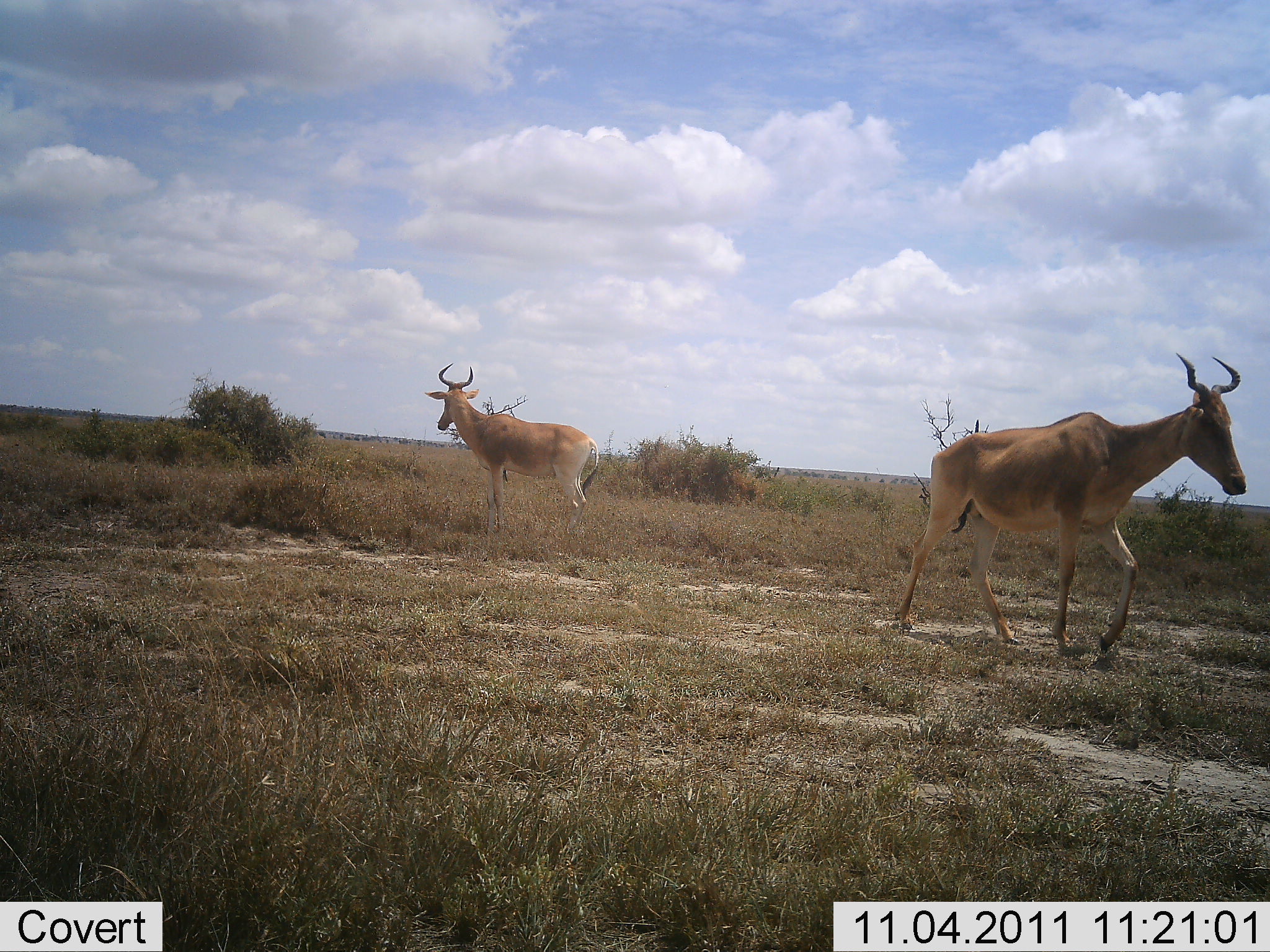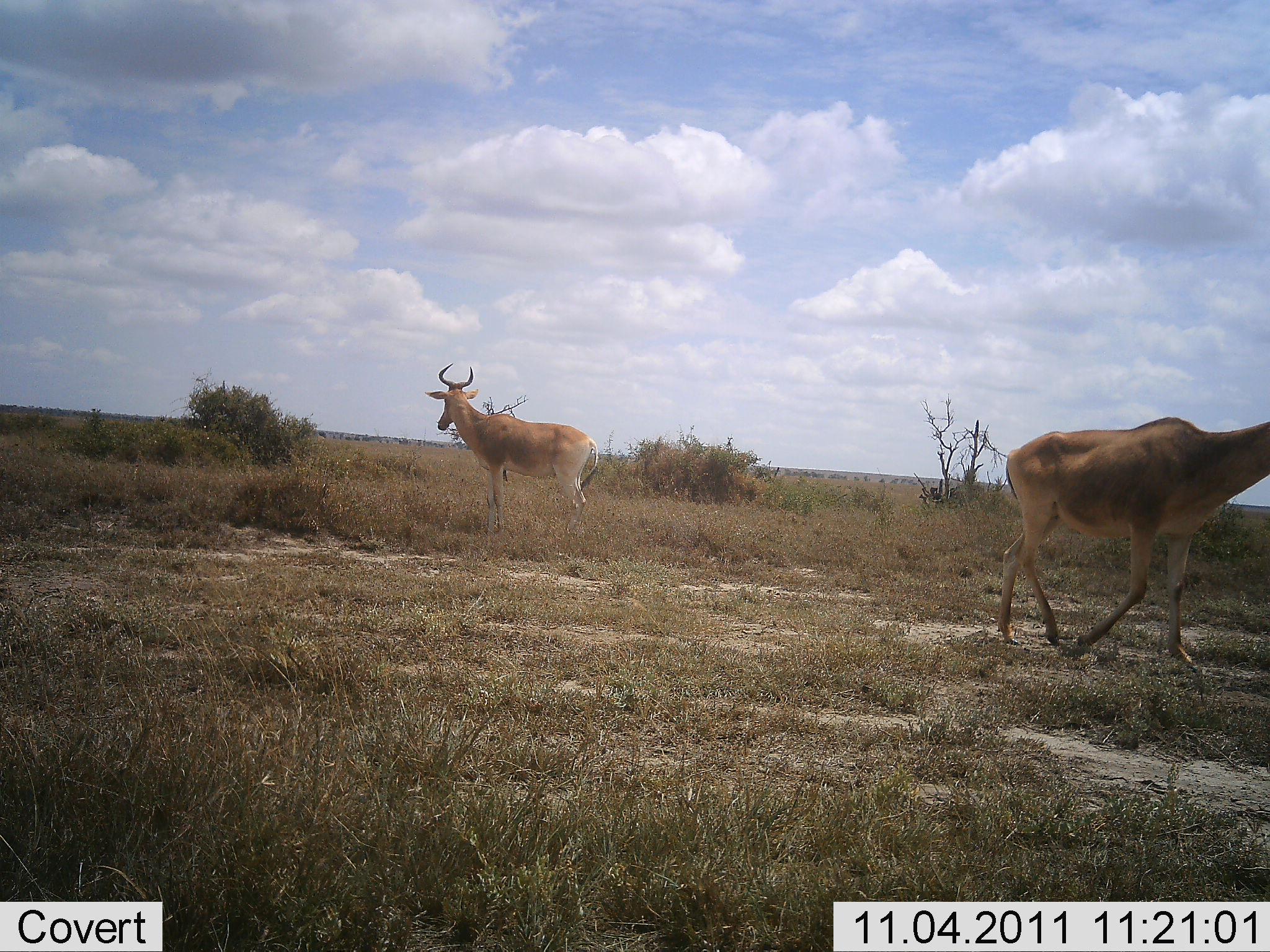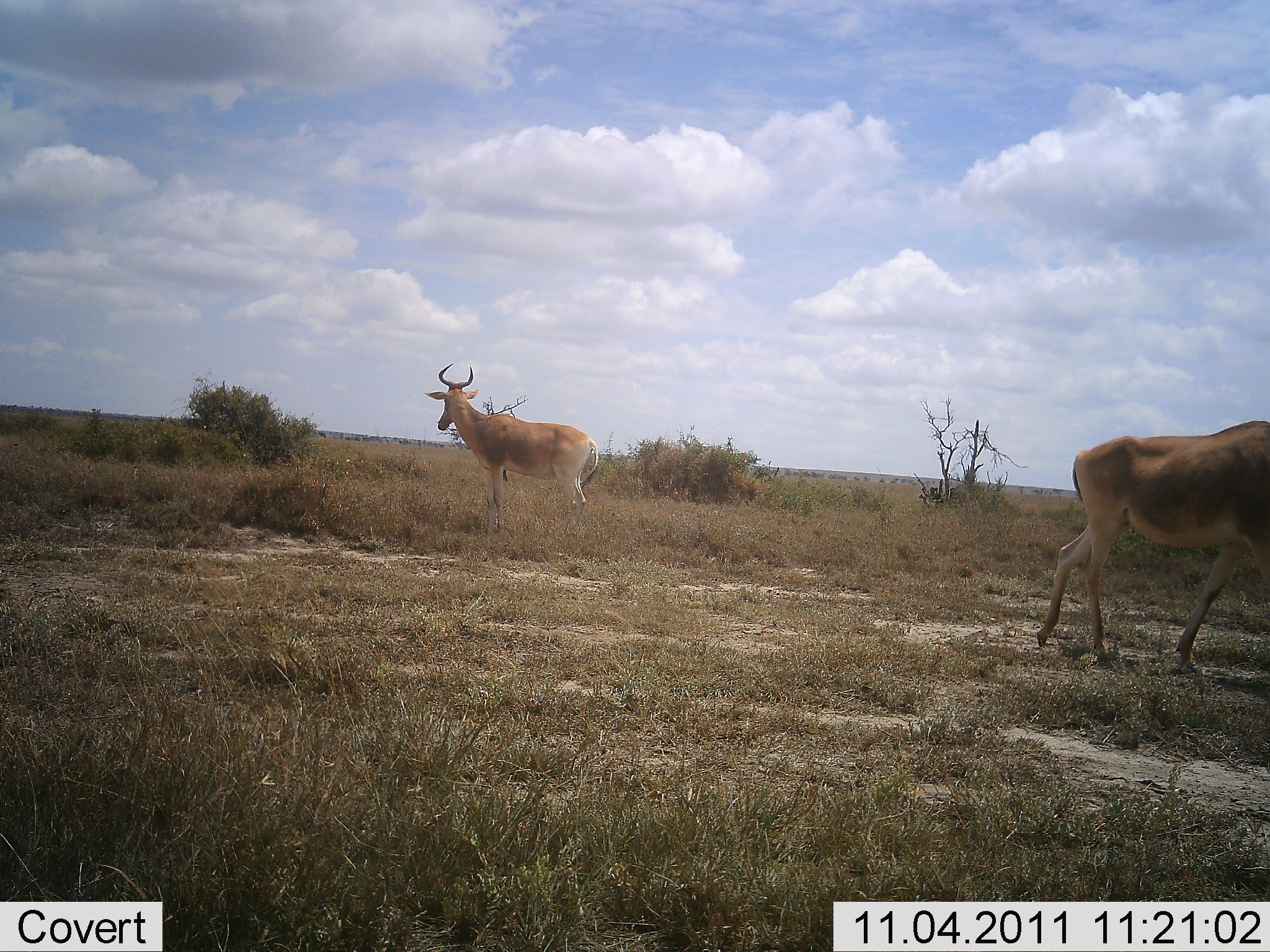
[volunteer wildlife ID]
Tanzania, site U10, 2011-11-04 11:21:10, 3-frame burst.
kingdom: Animalia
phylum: Chordata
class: Mammalia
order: Artiodactyla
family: Bovidae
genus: Alcelaphus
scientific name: Alcelaphus buselaphus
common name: hartebeest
Hartebeest (Alcelaphus buselaphus), count 2. Behavior (volunteer vote fractions): standing 100%, resting 0%, moving 92%, interacting 0%. Young present (vote fraction): 0%. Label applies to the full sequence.